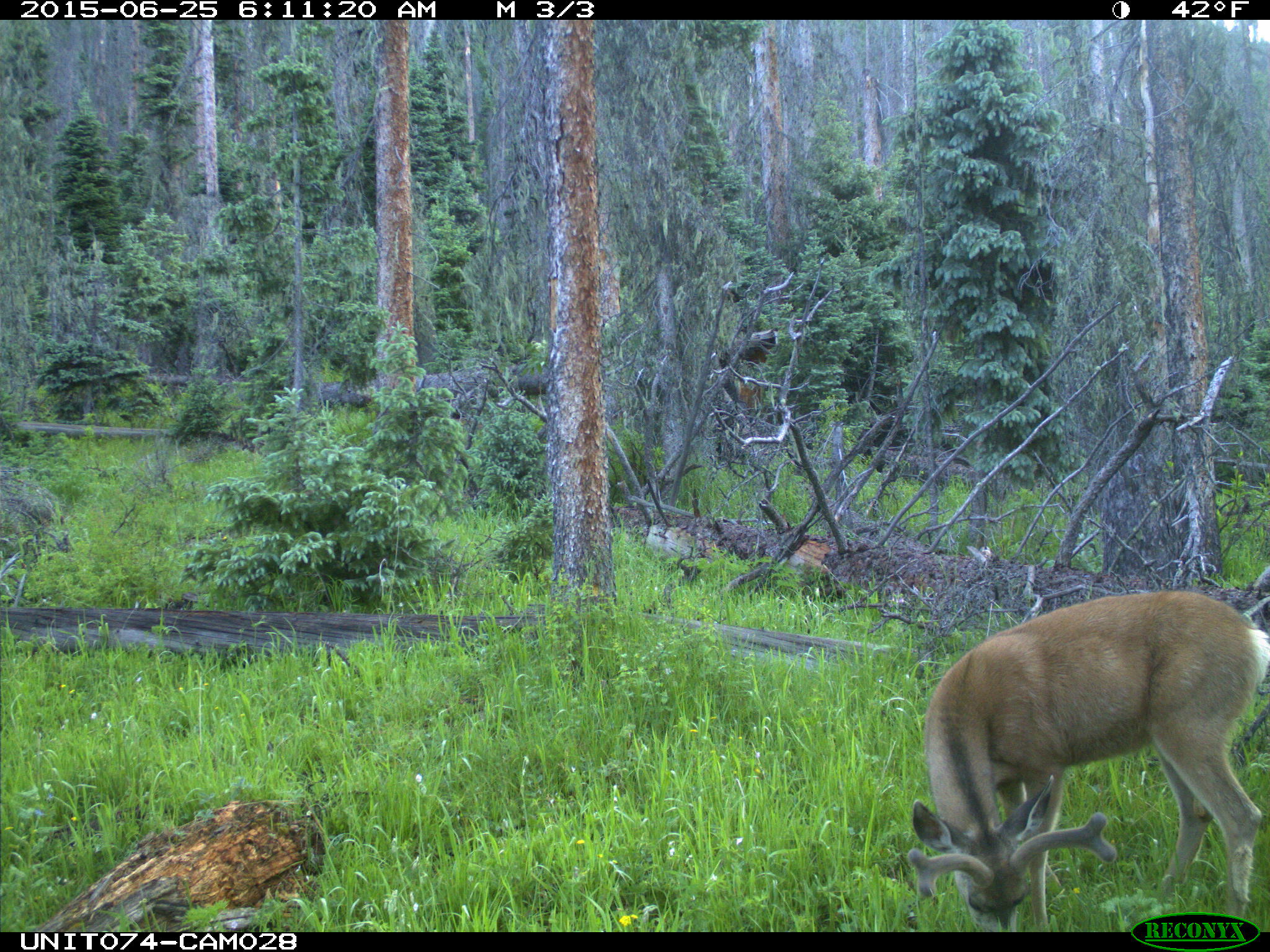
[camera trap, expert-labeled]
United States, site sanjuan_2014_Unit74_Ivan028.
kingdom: Animalia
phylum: Chordata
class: Mammalia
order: Artiodactyla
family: Cervidae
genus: Odocoileus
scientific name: Odocoileus hemionus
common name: mule deer